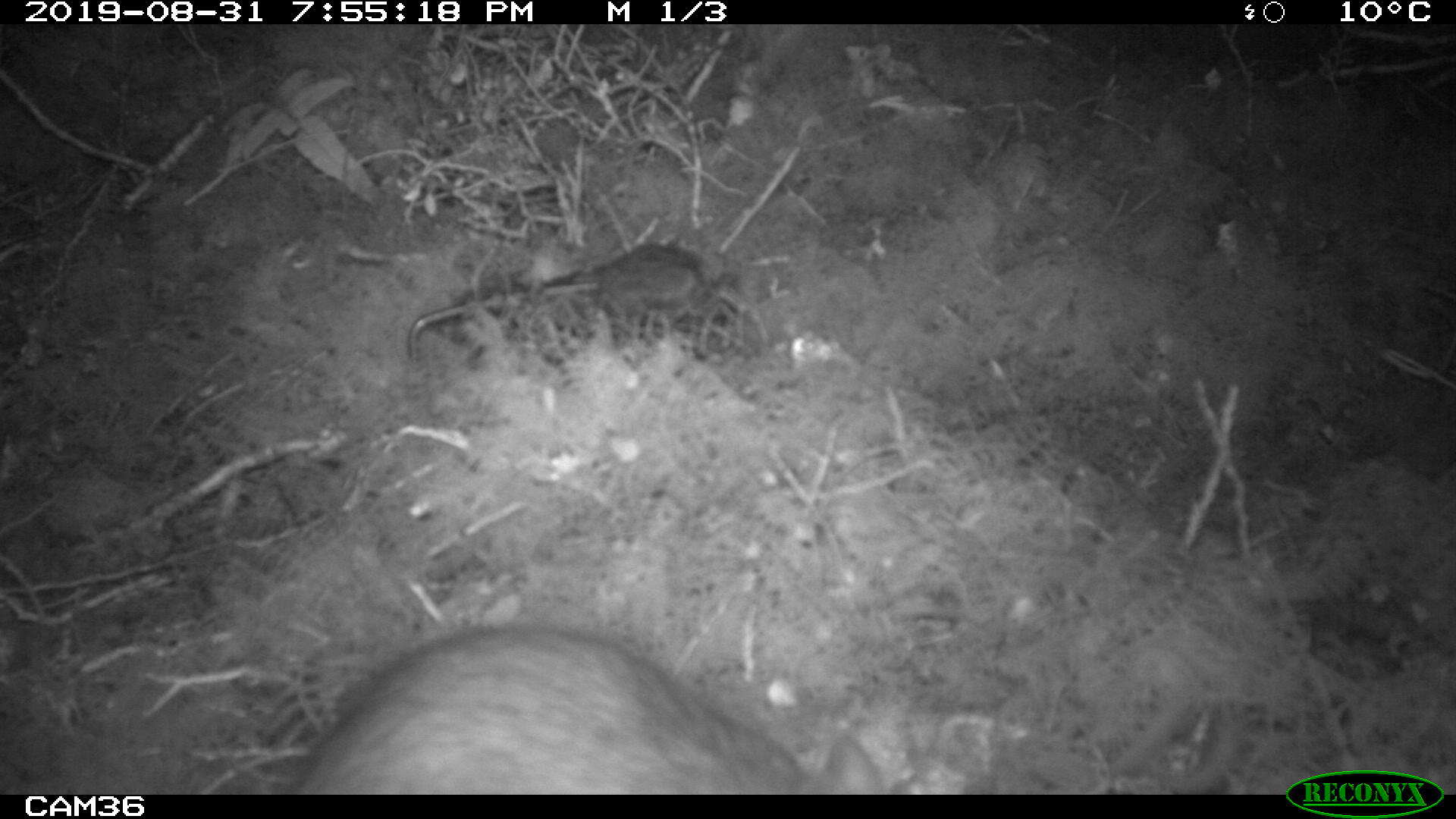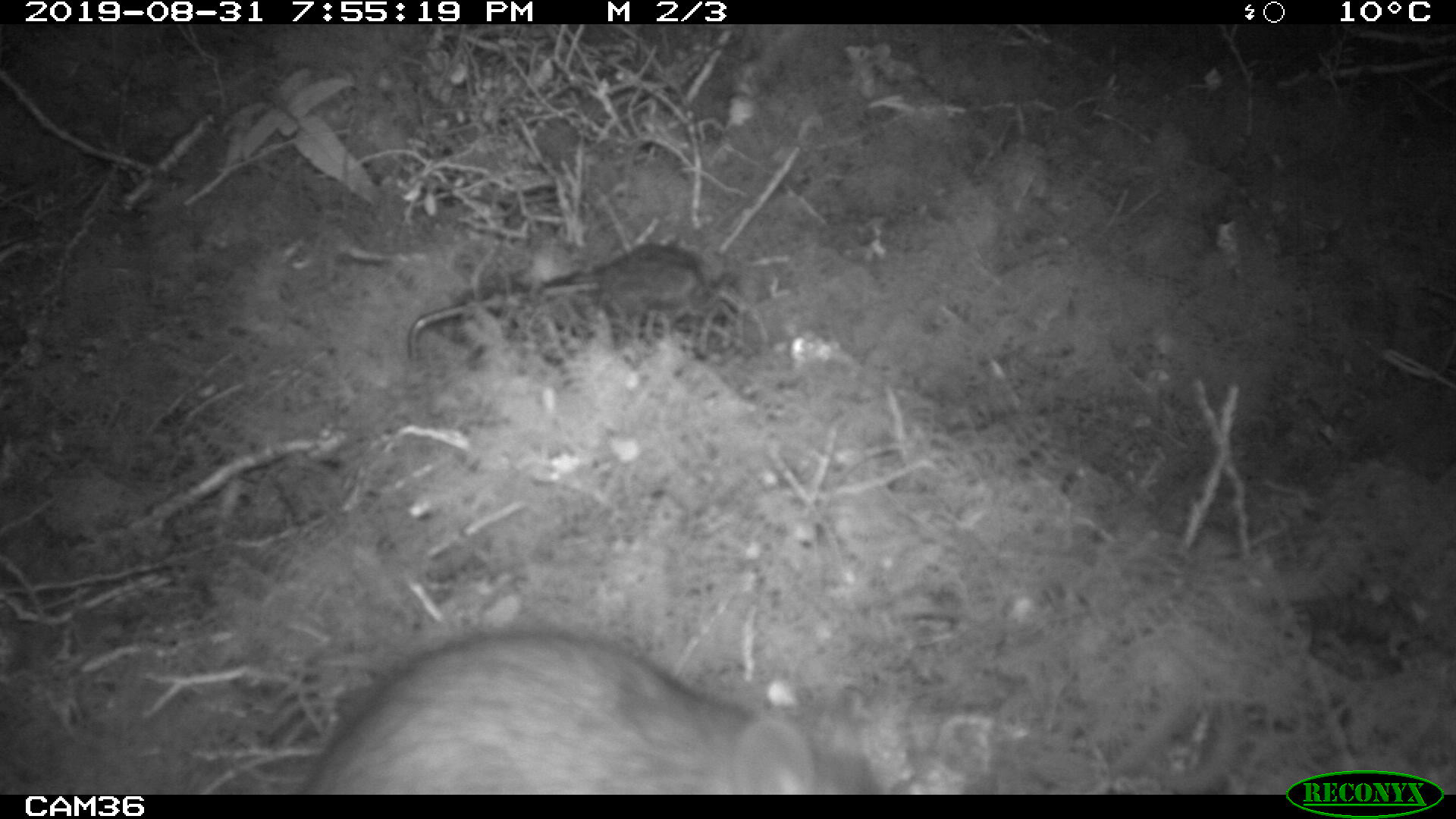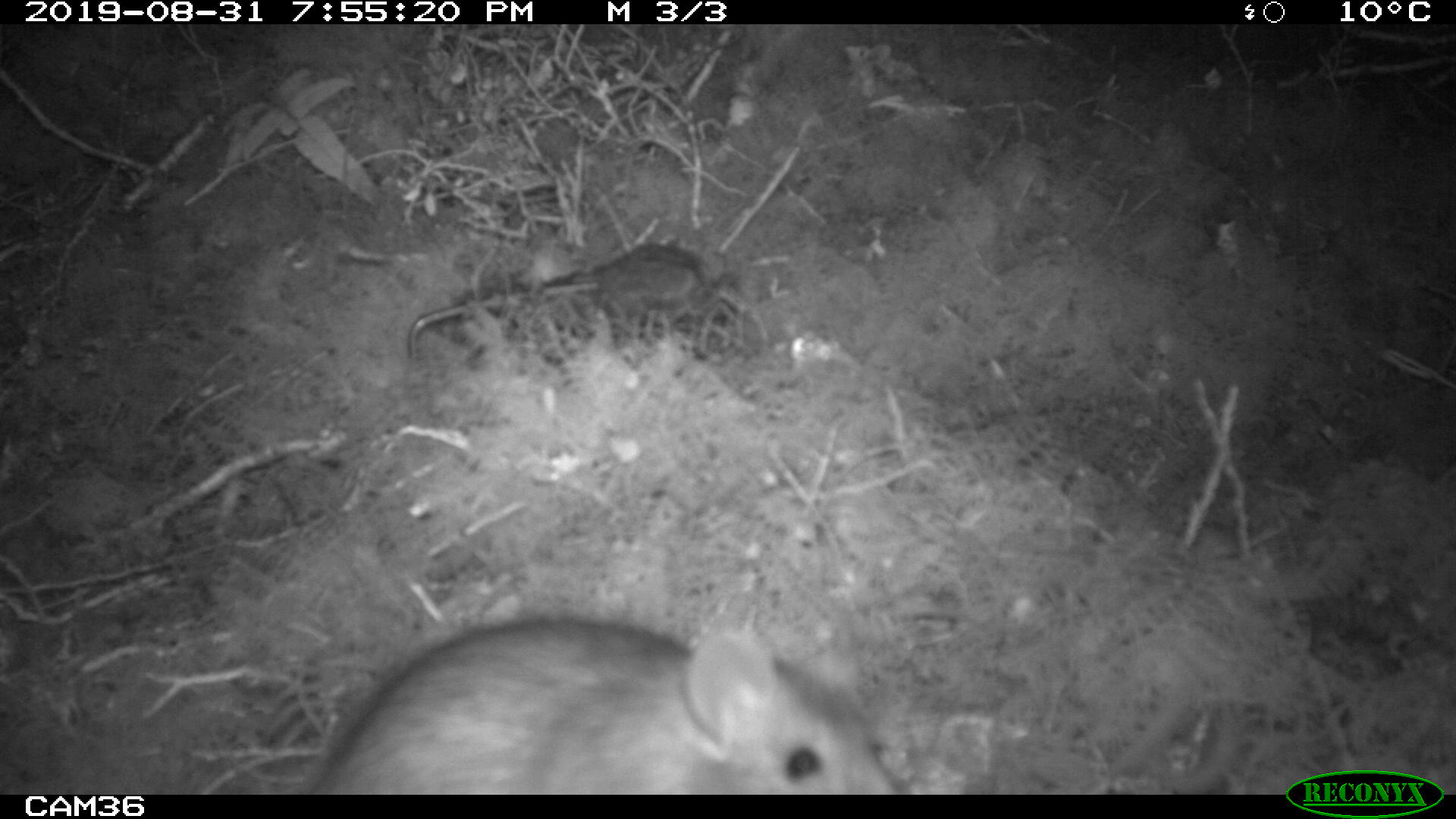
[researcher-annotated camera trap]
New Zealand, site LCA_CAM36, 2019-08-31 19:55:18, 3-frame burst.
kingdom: Animalia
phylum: Chordata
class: Mammalia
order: Rodentia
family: Muridae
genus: Rattus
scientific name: Rattus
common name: rat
Rat (Rattus).